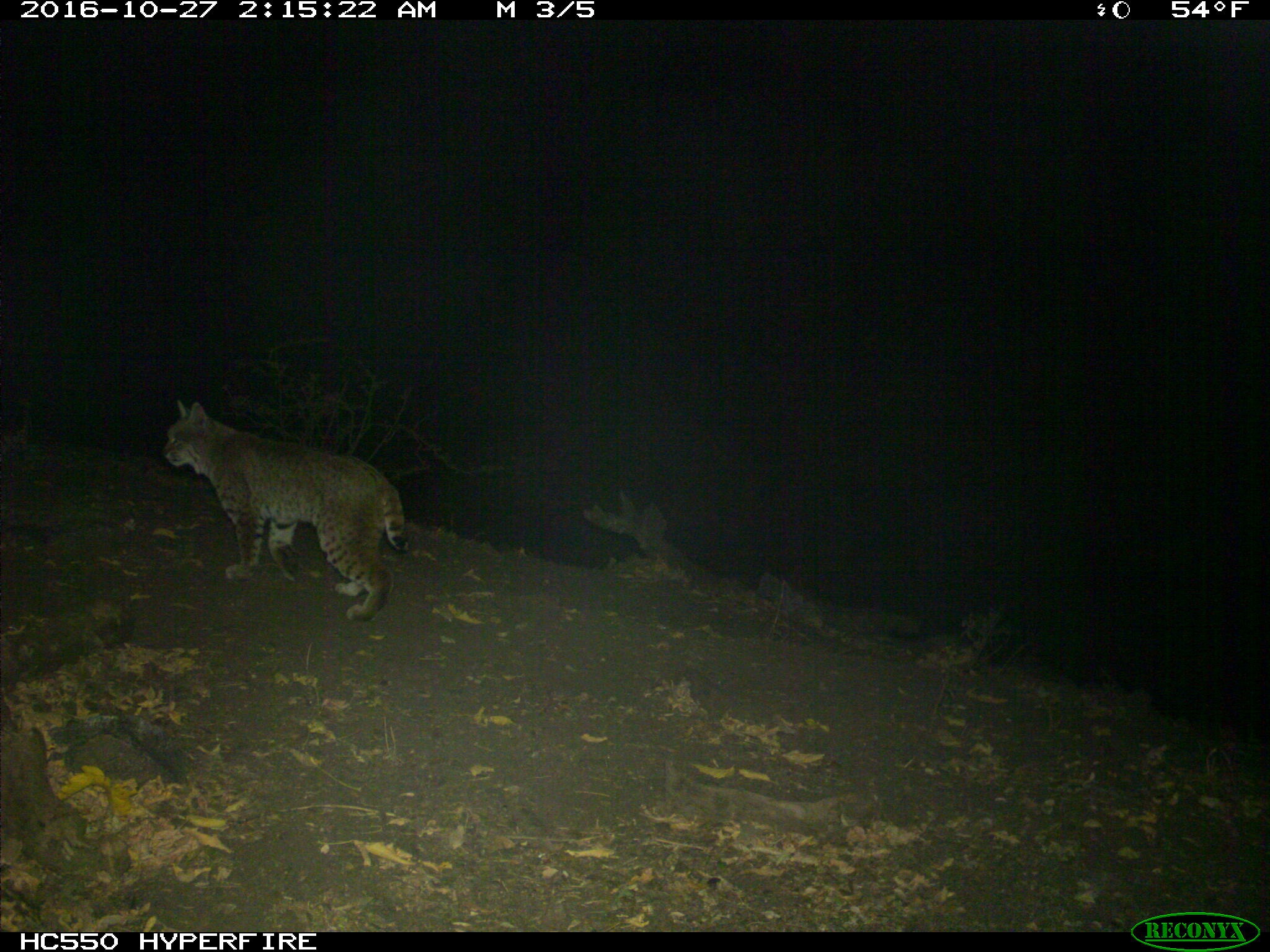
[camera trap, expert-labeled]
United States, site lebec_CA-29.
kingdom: Animalia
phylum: Chordata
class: Mammalia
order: Carnivora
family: Felidae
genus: Lynx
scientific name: Lynx rufus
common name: bobcat